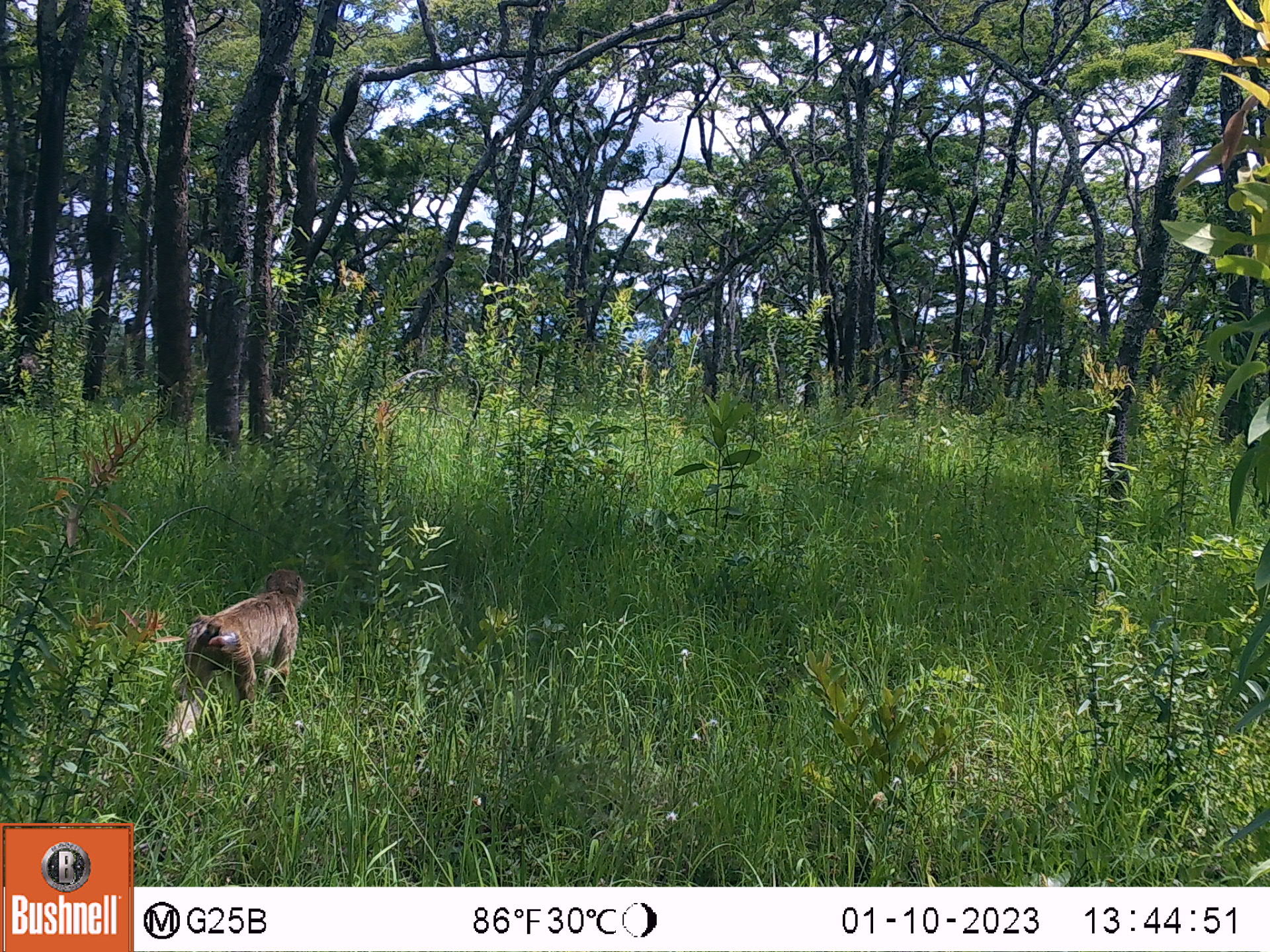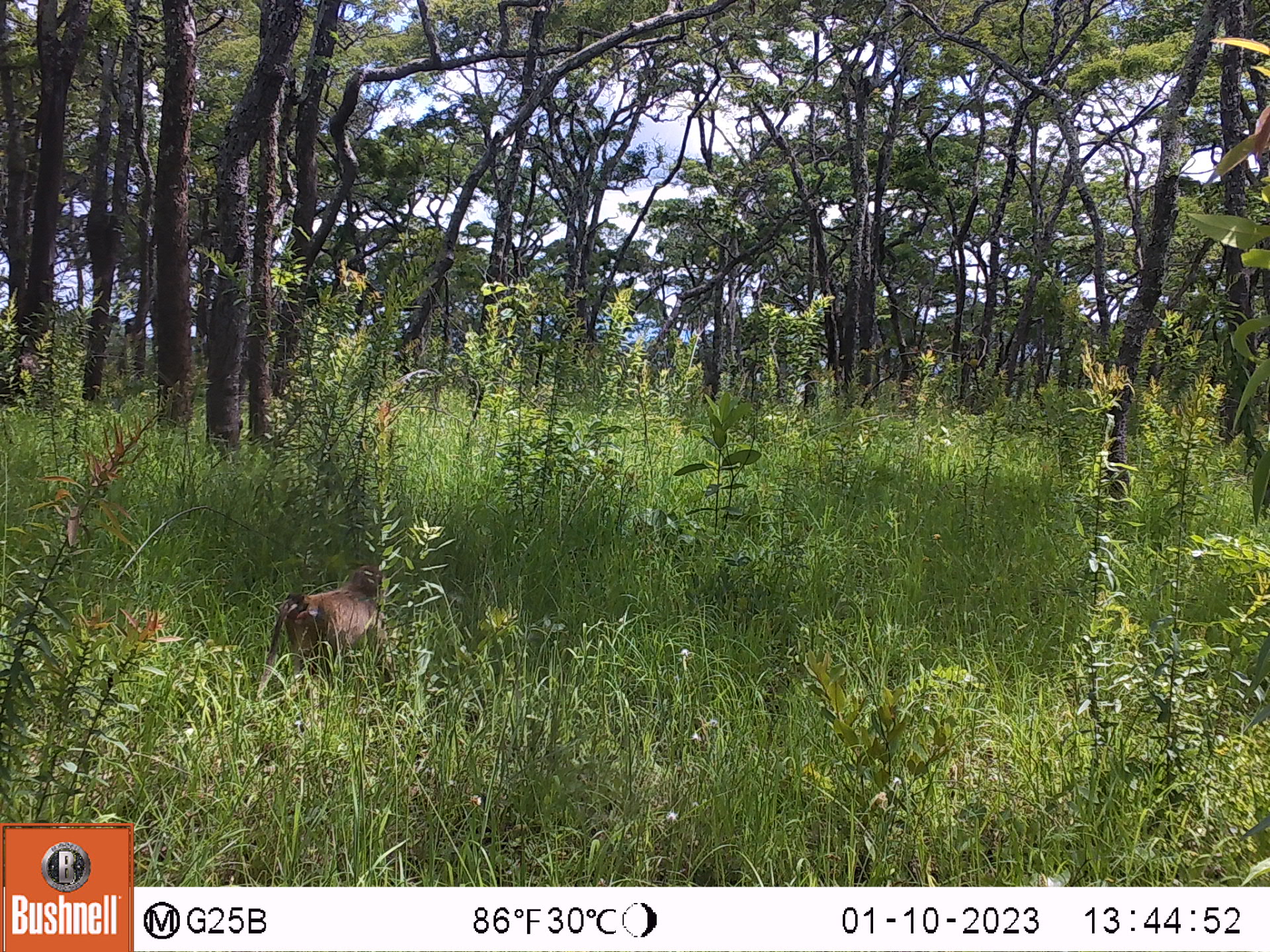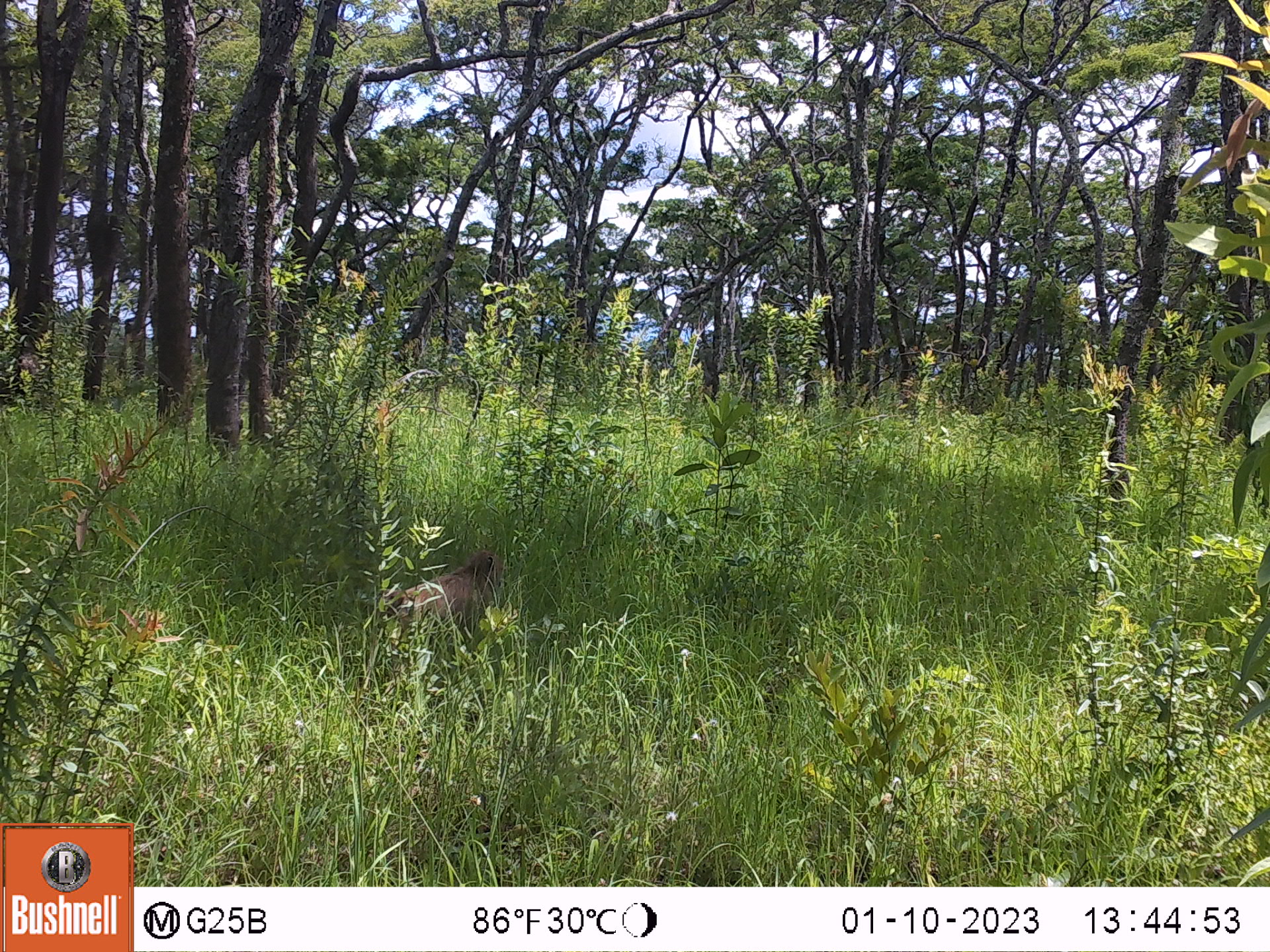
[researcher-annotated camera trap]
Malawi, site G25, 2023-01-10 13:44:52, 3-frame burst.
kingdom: Animalia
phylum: Chordata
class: Mammalia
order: Primates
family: Cercopithecidae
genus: Papio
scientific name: Papio cynocephalus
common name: yellow baboon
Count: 1.